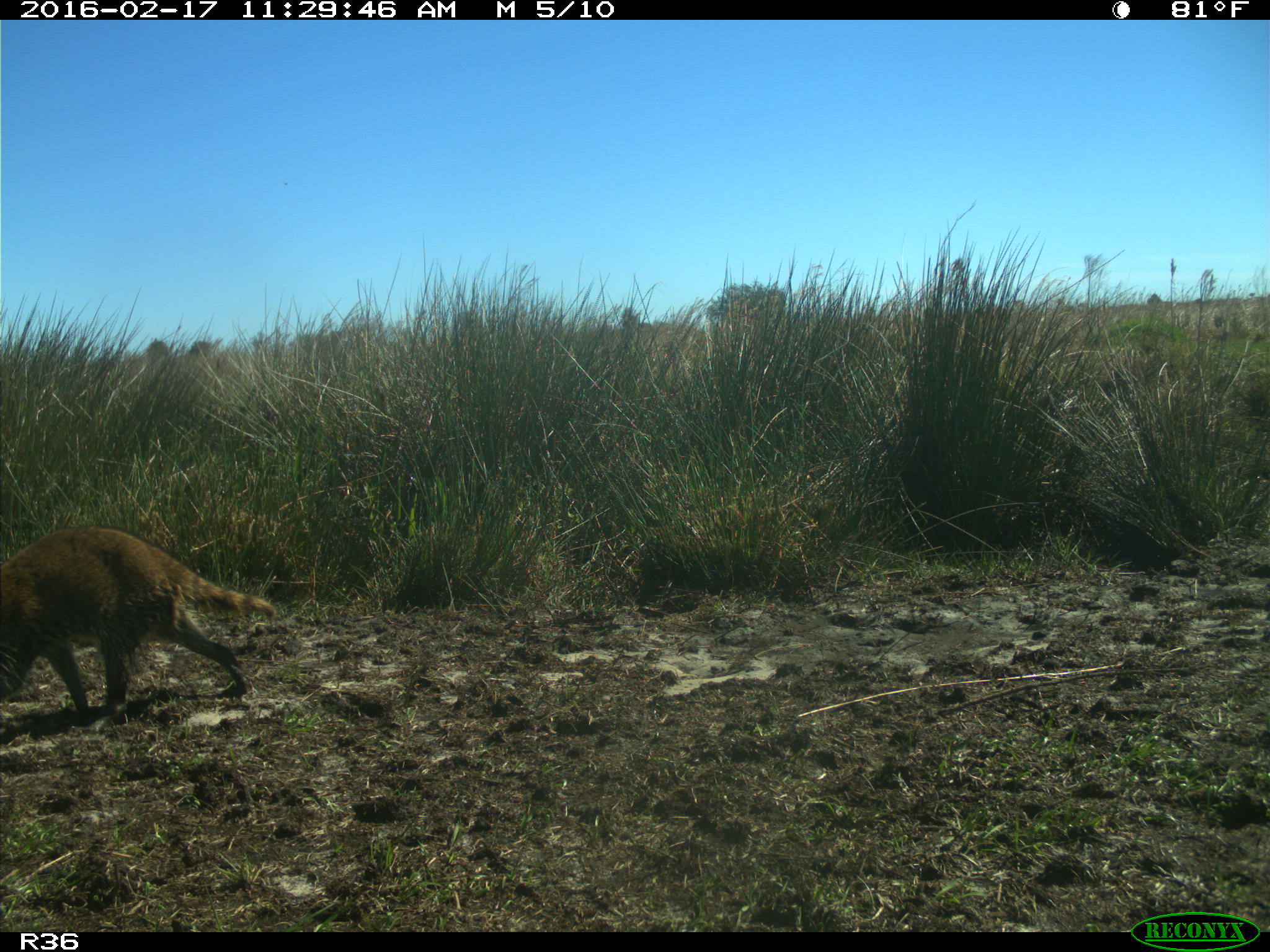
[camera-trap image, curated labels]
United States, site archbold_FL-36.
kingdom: Animalia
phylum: Chordata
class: Mammalia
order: Carnivora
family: Procyonidae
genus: Procyon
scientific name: Procyon lotor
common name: common raccoon